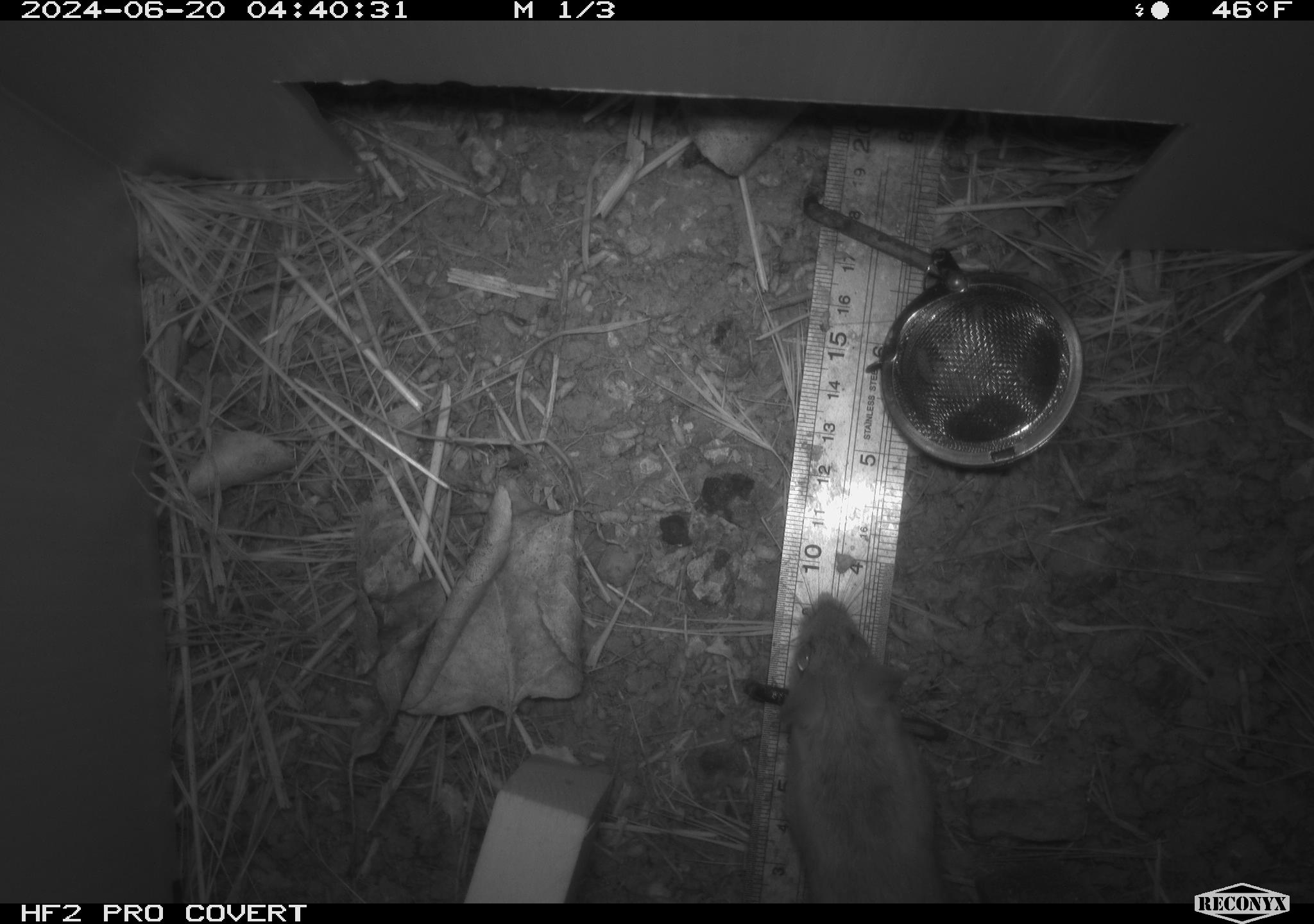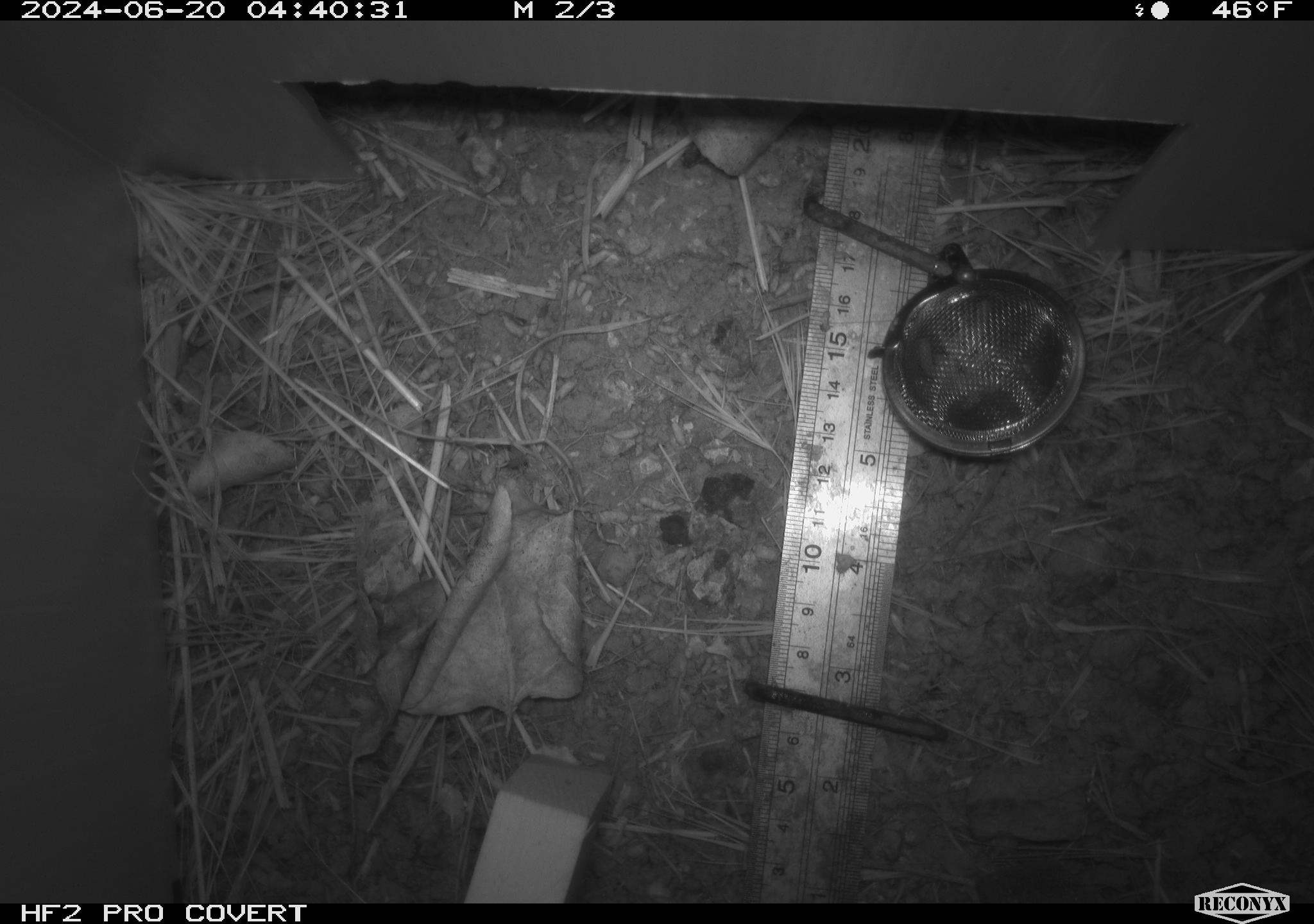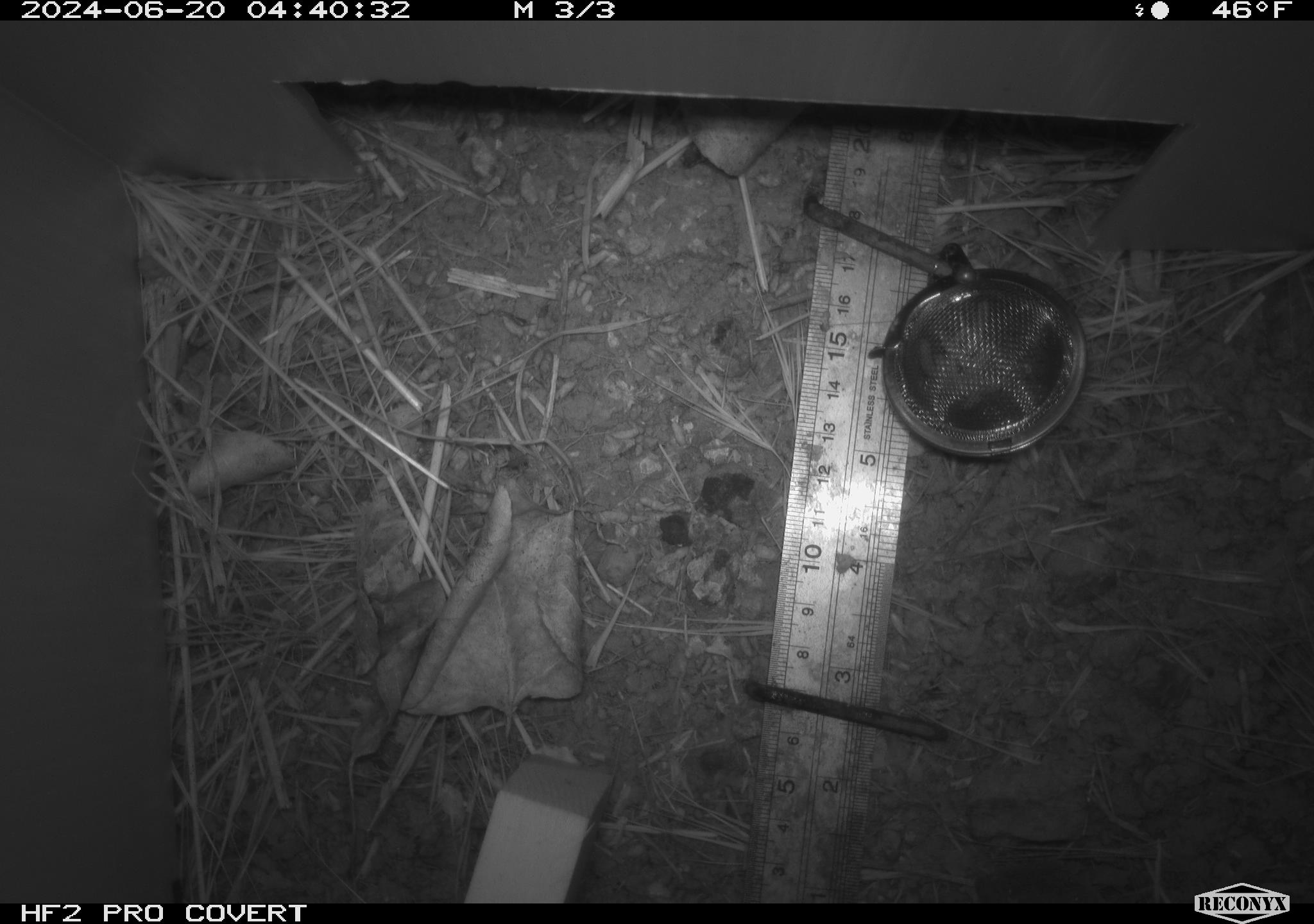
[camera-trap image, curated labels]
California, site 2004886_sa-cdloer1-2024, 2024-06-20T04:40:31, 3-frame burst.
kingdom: Animalia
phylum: Chordata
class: Mammalia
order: Rodentia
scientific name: Rodentia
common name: mouse species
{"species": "mouse species (Rodentia)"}